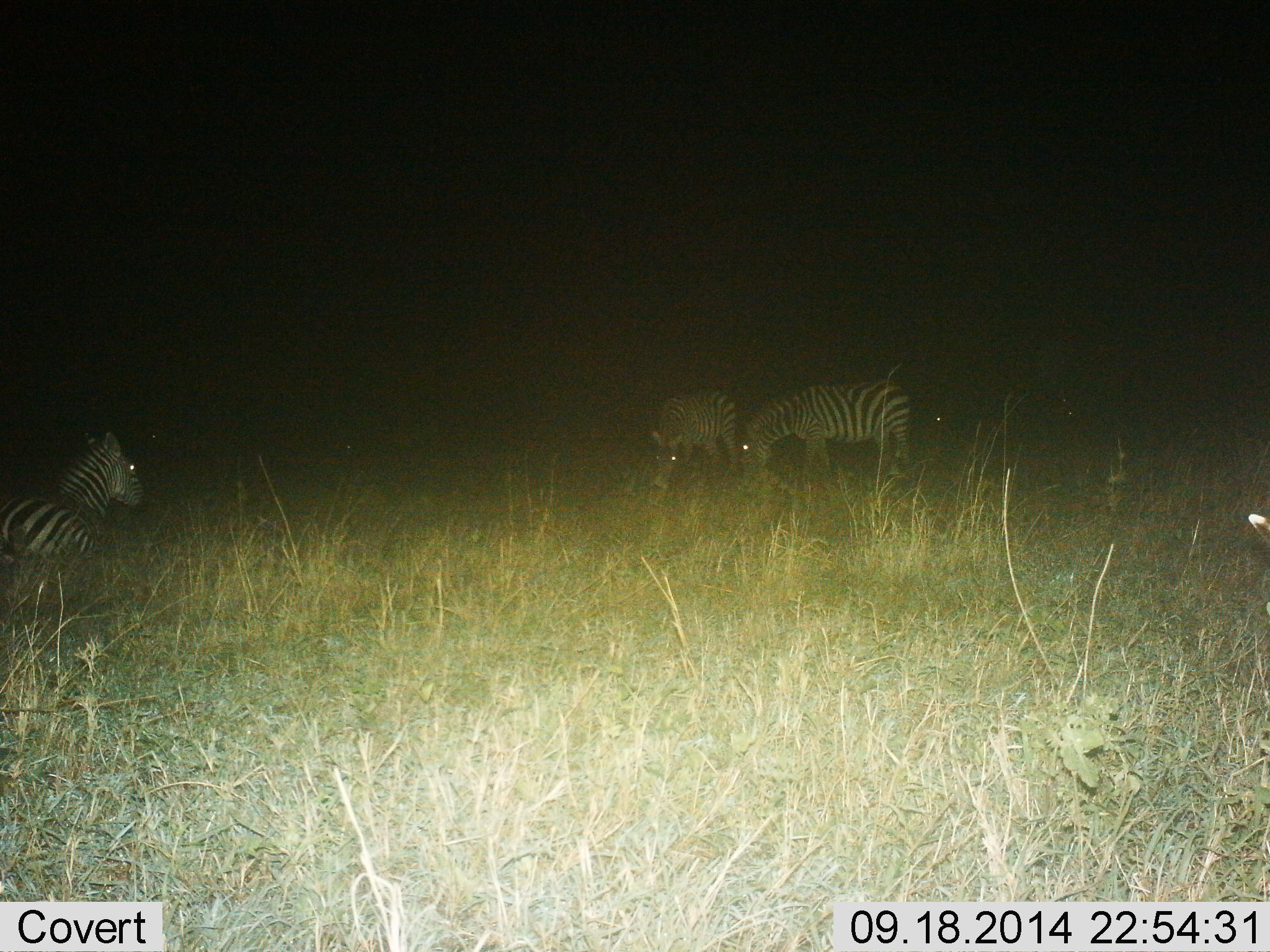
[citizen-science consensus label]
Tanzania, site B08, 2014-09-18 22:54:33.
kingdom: Animalia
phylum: Chordata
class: Mammalia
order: Perissodactyla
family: Equidae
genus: Equus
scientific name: Equus quagga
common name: plains zebra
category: zebra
Zebra (plains zebra) (Equus quagga), count 3. Behavior (volunteer vote fractions): standing 20%, resting 90%, moving 10%, interacting 0%. Young present (vote fraction): 0%. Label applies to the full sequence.